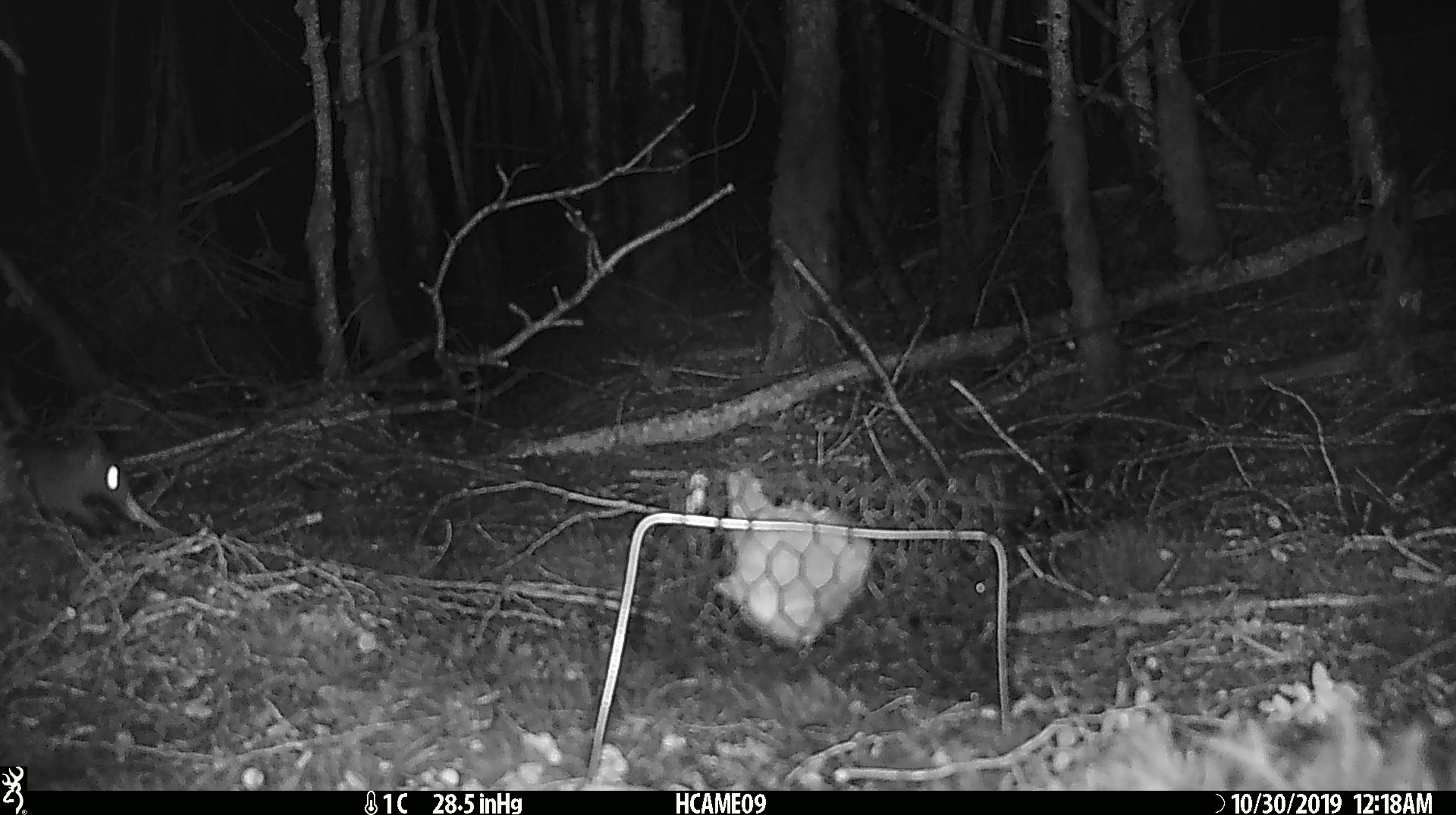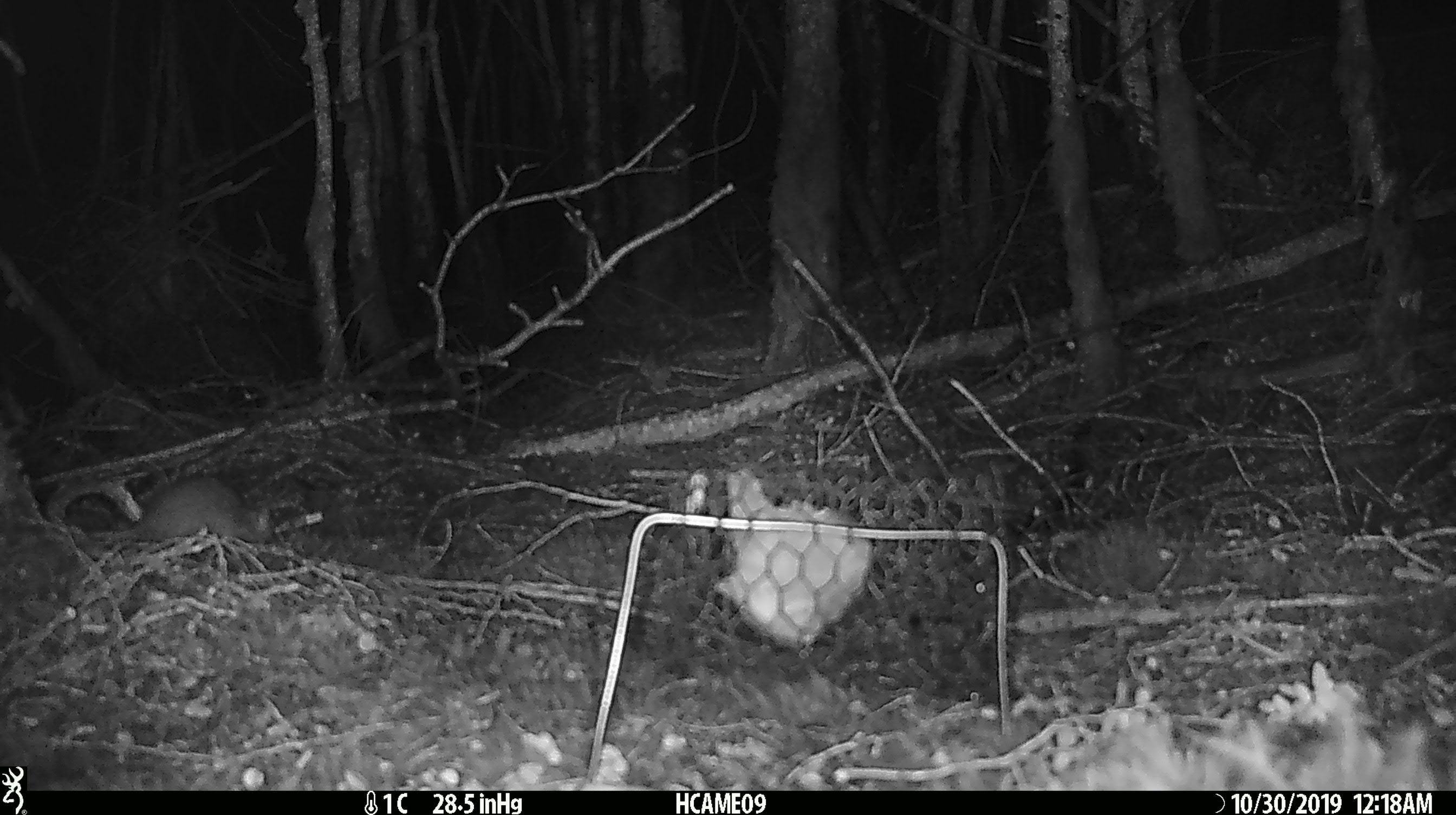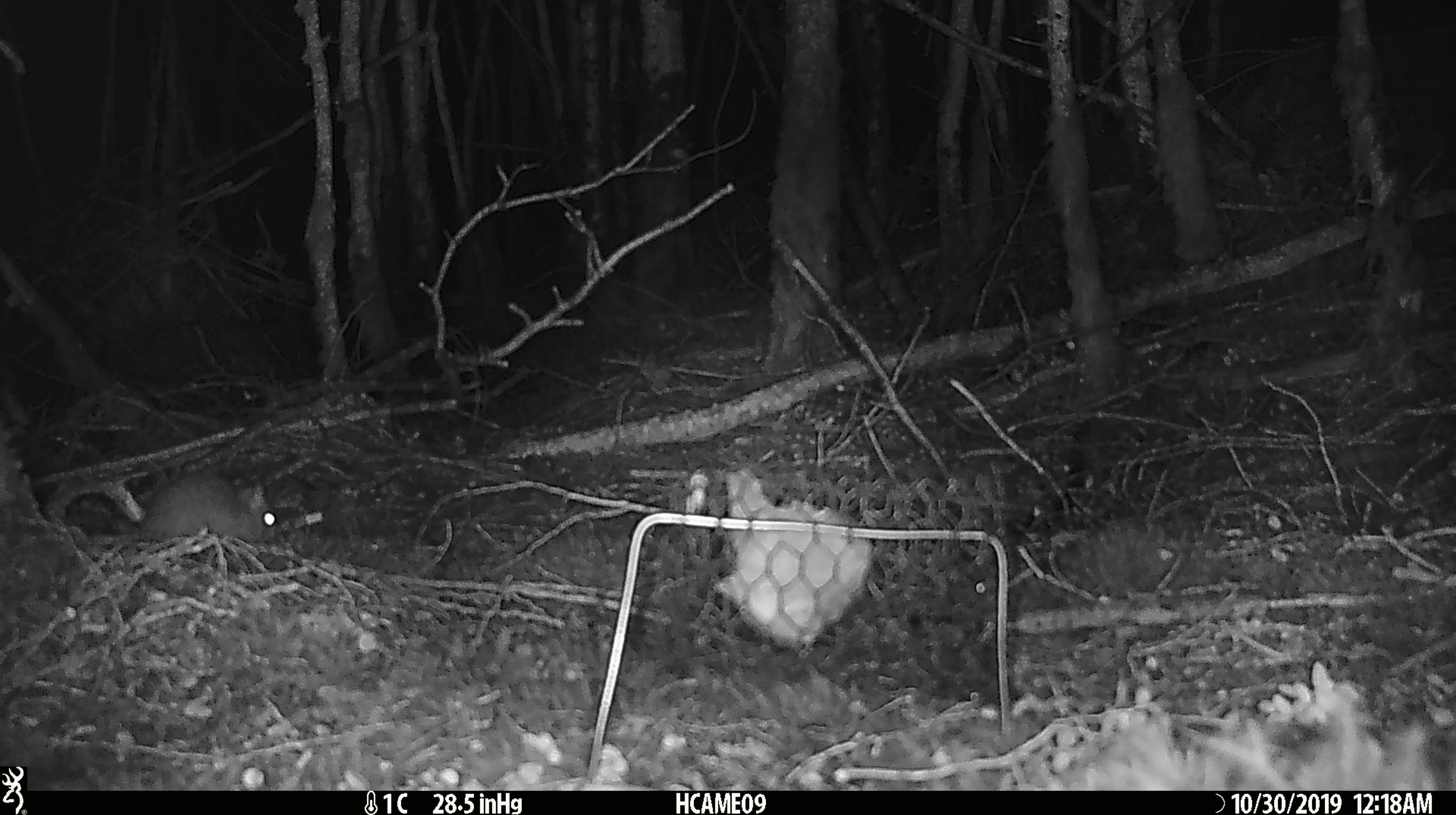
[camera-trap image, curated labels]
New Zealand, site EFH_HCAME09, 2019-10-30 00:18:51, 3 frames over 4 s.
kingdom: Animalia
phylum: Chordata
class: Mammalia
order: Rodentia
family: Muridae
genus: Rattus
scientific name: Rattus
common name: rat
Rat (Rattus).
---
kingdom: Animalia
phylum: Chordata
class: Mammalia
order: Rodentia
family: Muridae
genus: Mus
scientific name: Mus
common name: mouse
Mouse (Mus).